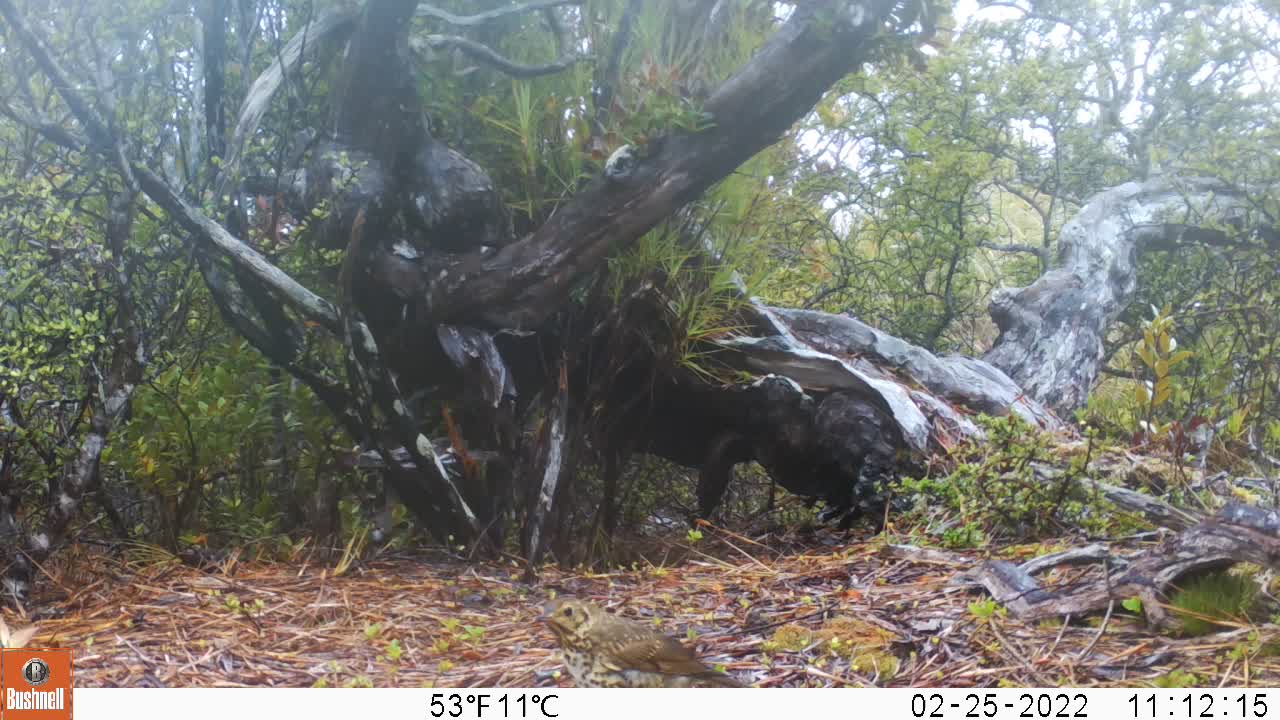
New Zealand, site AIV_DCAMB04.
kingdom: Animalia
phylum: Chordata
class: Aves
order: Passeriformes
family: Turdidae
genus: Turdus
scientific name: Turdus philomelos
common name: song thrush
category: thrush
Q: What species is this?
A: Thrush (song thrush) (Turdus philomelos).